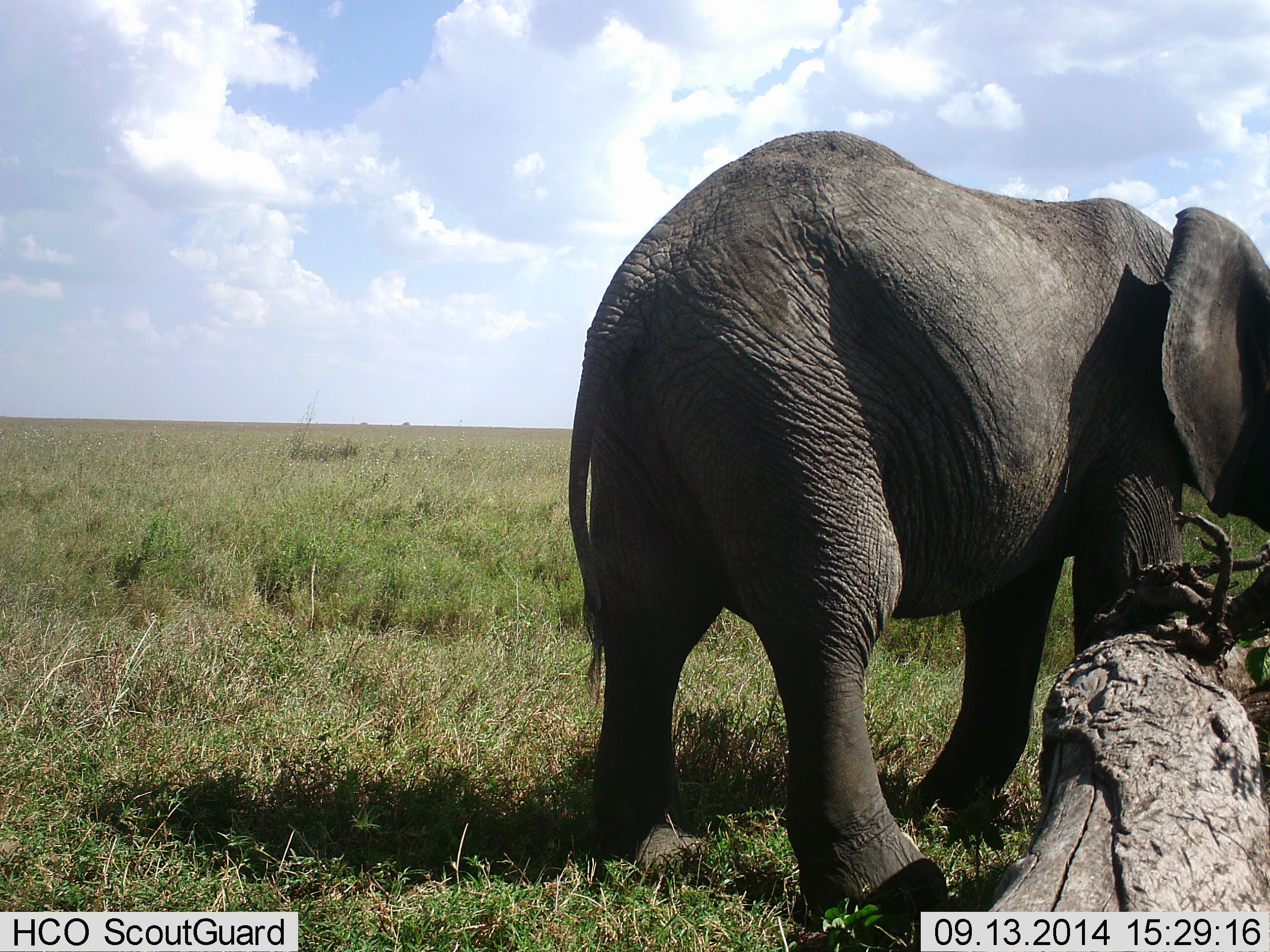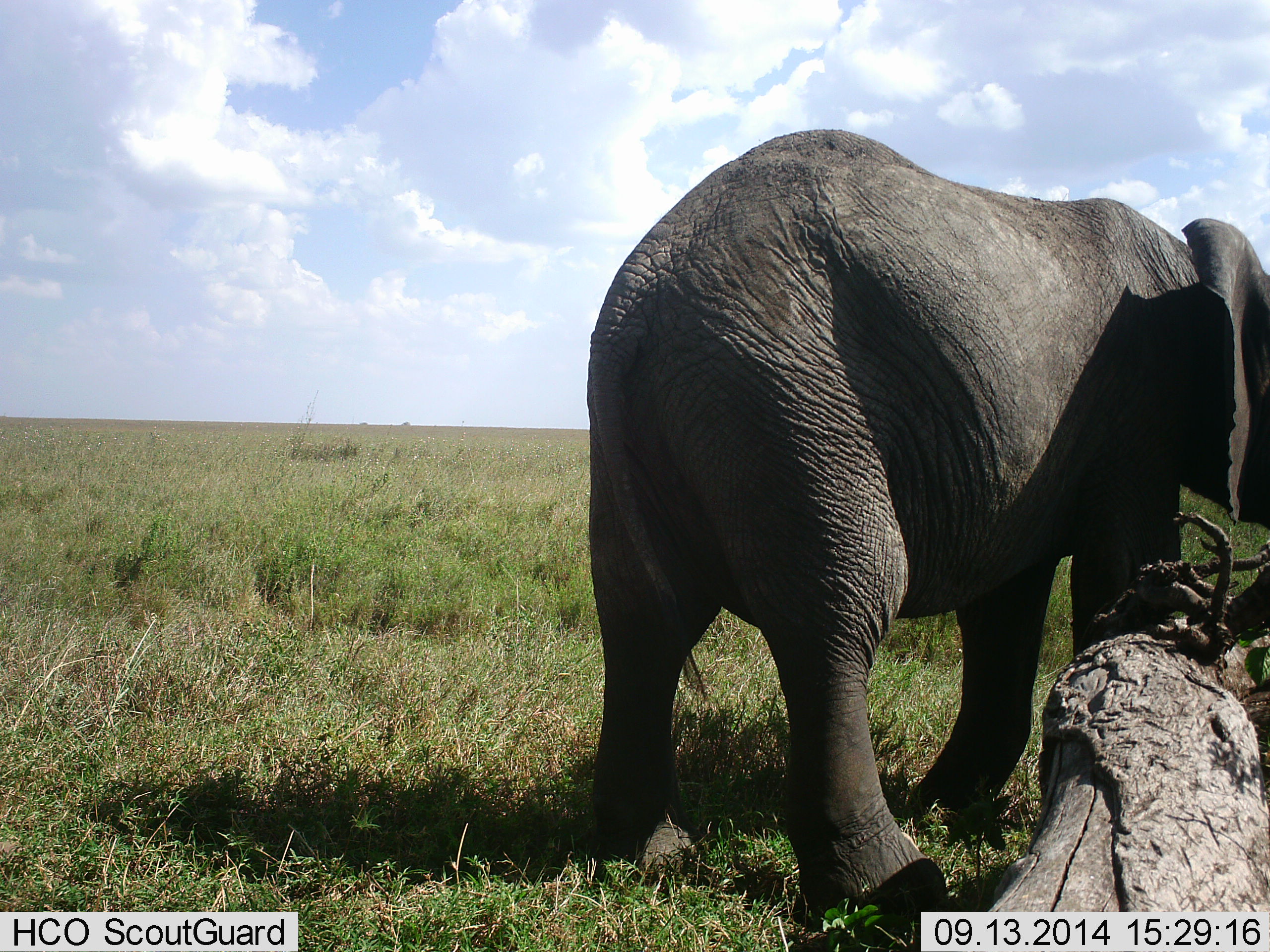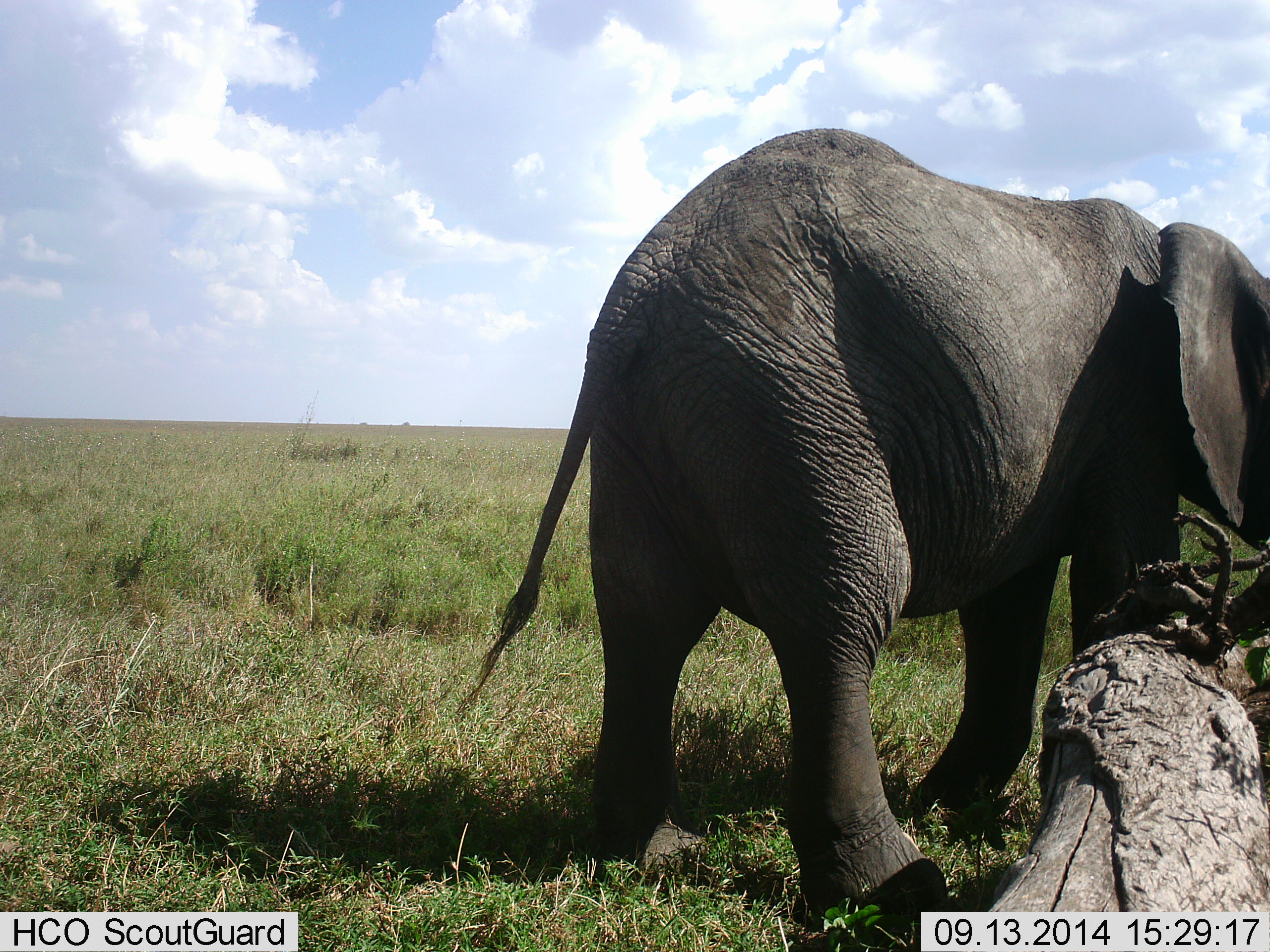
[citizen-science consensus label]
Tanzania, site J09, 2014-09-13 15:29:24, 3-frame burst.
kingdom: Animalia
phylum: Chordata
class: Mammalia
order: Proboscidea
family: Elephantidae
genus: Loxodonta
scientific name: Loxodonta africana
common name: african bush elephant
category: elephant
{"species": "elephant (african bush elephant) (Loxodonta africana)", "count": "1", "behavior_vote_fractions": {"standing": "100%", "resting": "0%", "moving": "0%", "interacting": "0%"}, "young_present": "10%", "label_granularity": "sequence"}